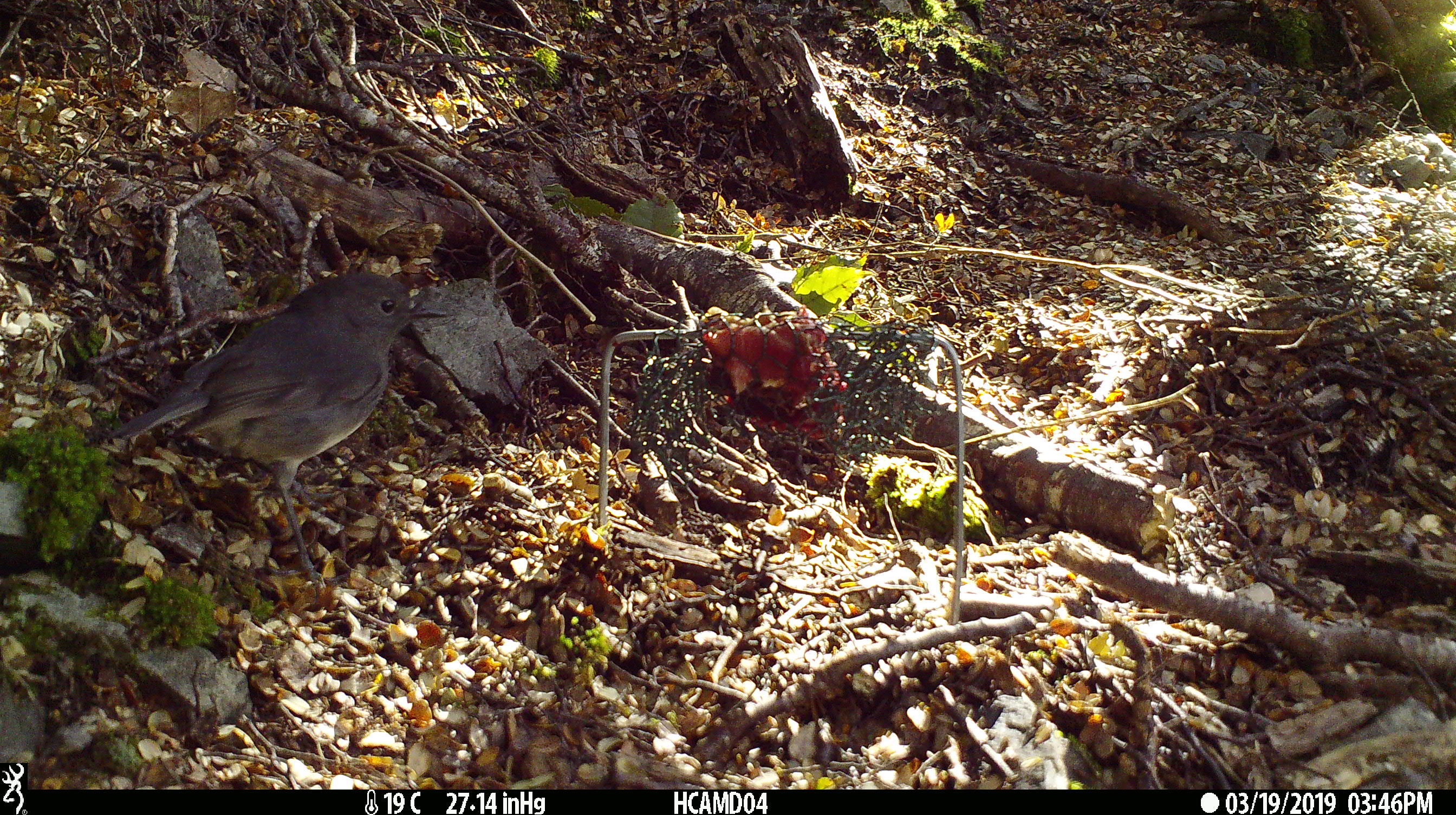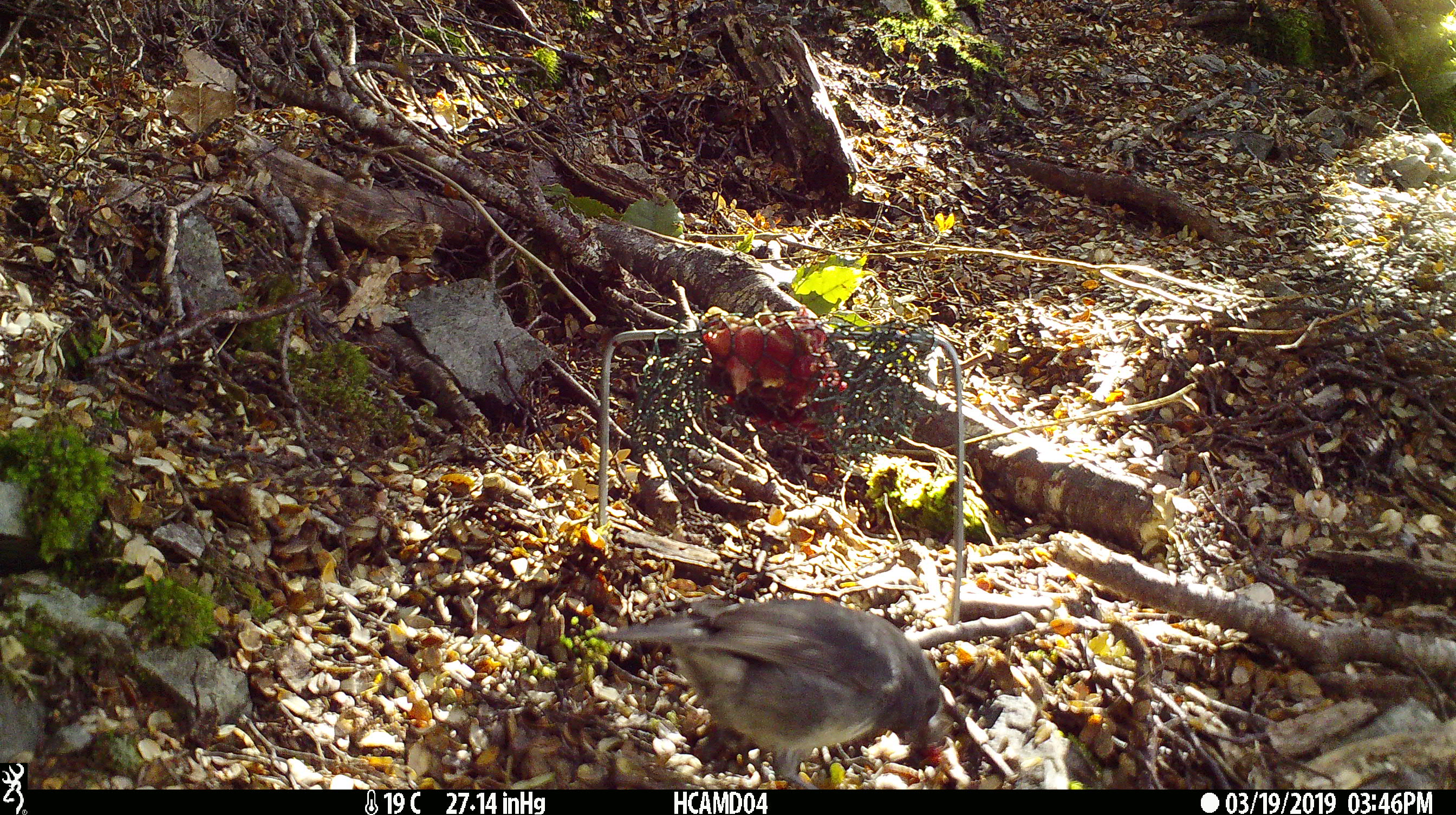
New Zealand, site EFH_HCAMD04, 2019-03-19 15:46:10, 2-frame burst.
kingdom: Animalia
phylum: Chordata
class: Aves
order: Passeriformes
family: Petroicidae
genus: Petroica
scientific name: Petroica australis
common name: new zealand robin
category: robin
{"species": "robin (new zealand robin) (Petroica australis)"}